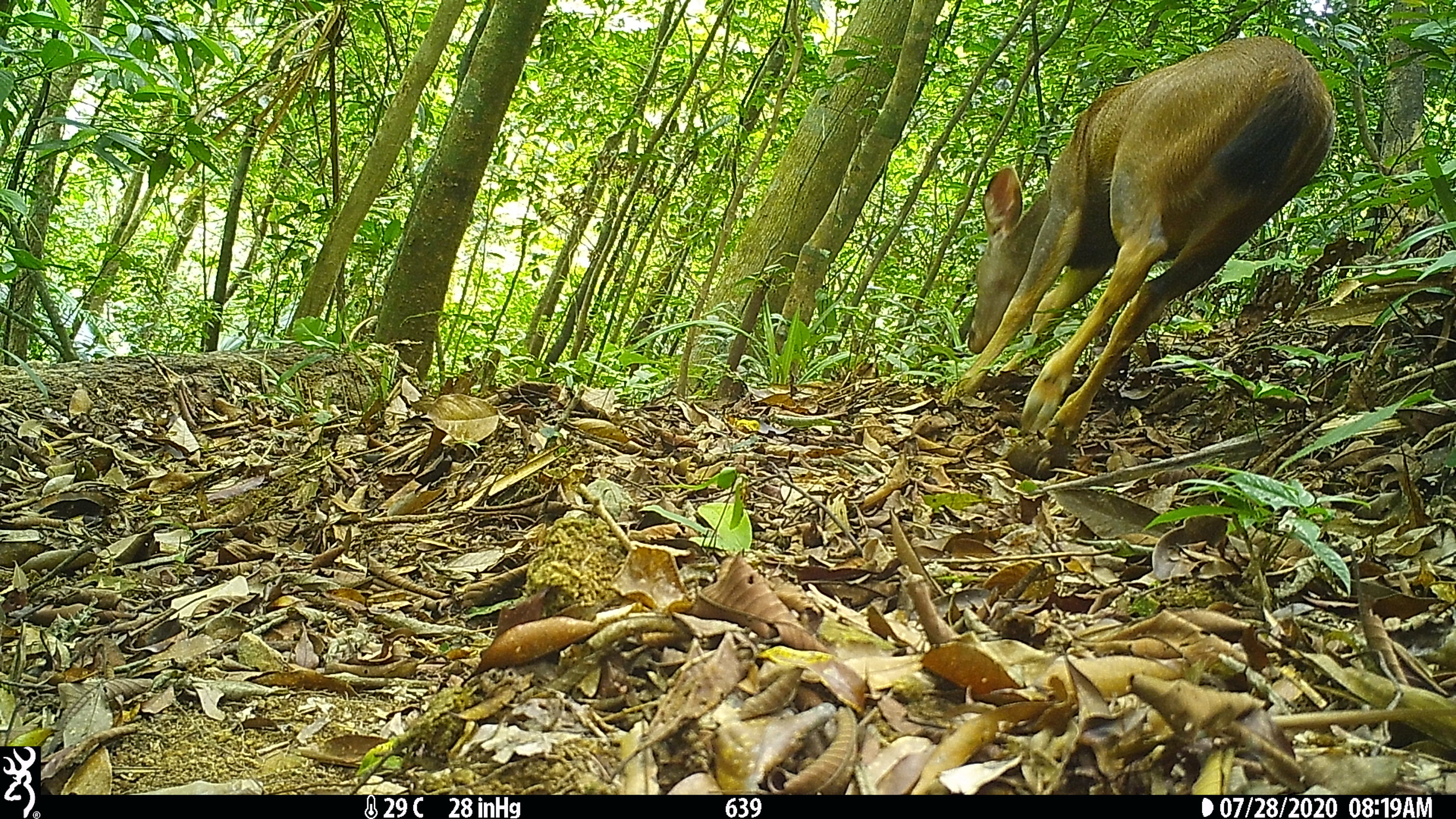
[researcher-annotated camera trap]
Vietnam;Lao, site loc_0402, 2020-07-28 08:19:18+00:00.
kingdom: Animalia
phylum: Chordata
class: Mammalia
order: Artiodactyla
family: Cervidae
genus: Rusa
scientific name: Rusa unicolor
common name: sambar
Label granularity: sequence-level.